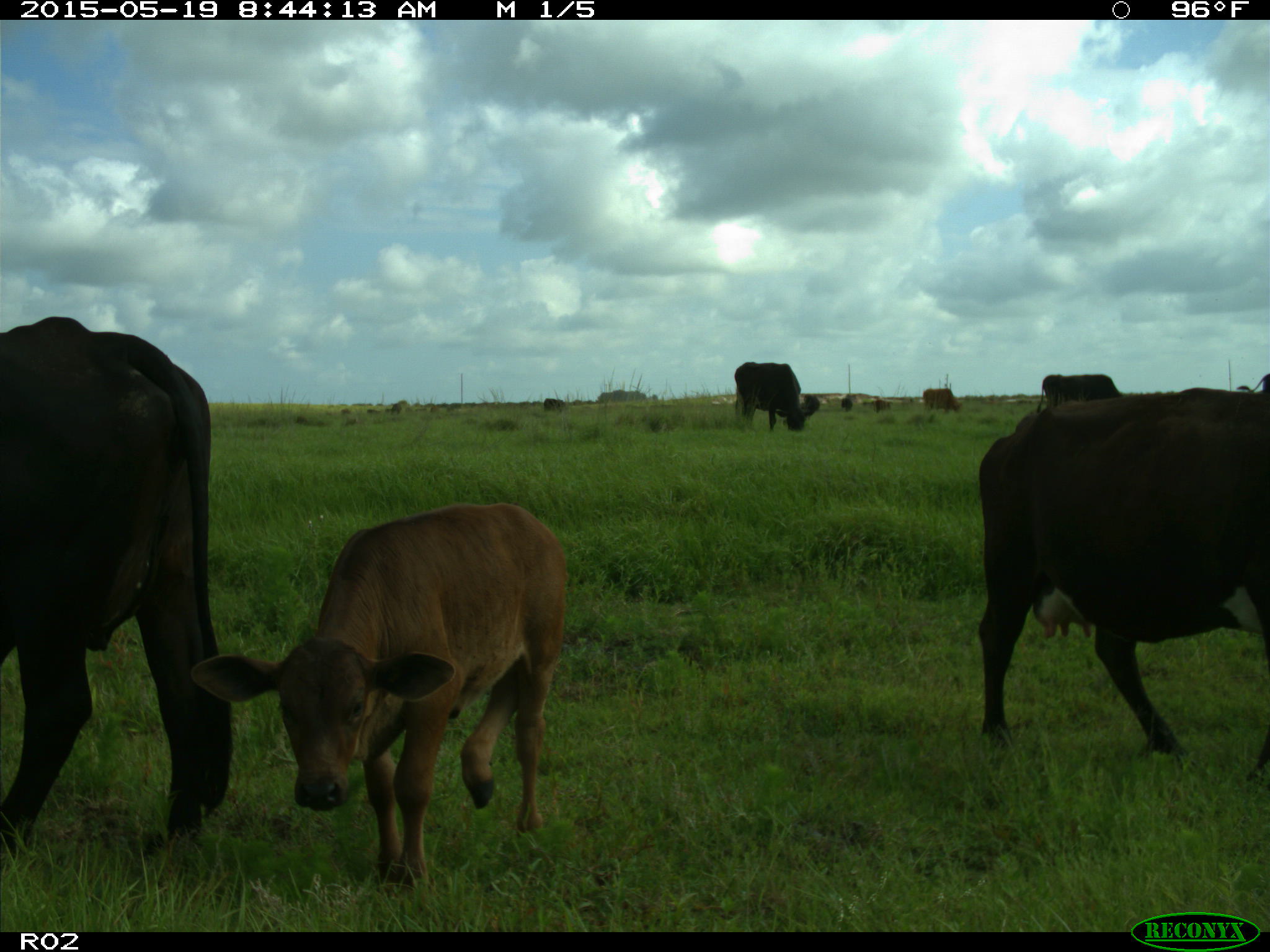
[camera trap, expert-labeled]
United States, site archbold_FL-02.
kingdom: Animalia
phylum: Chordata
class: Mammalia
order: Artiodactyla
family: Bovidae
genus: Bos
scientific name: Bos taurus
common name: domestic cow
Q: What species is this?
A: Bos taurus (domestic cow).